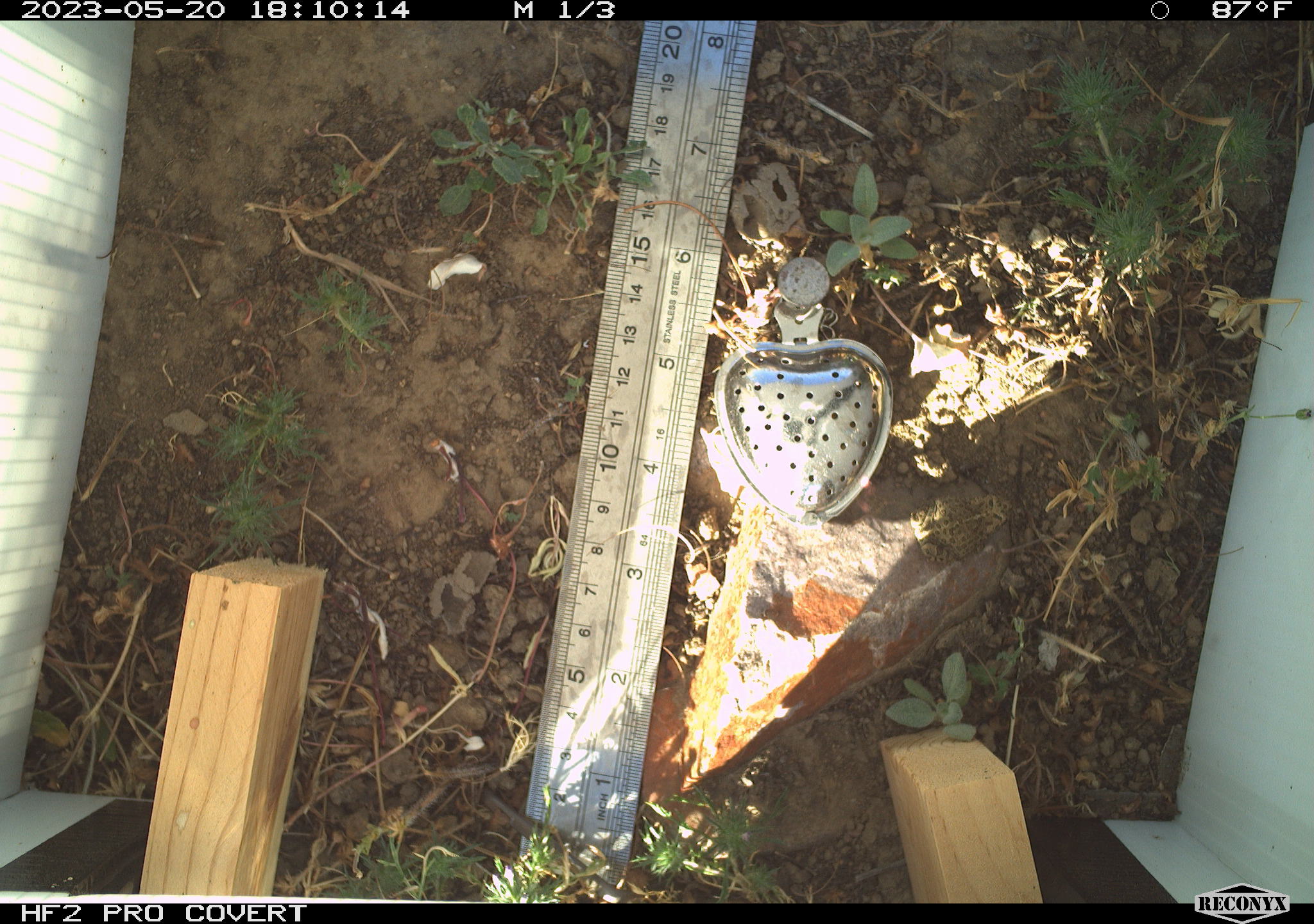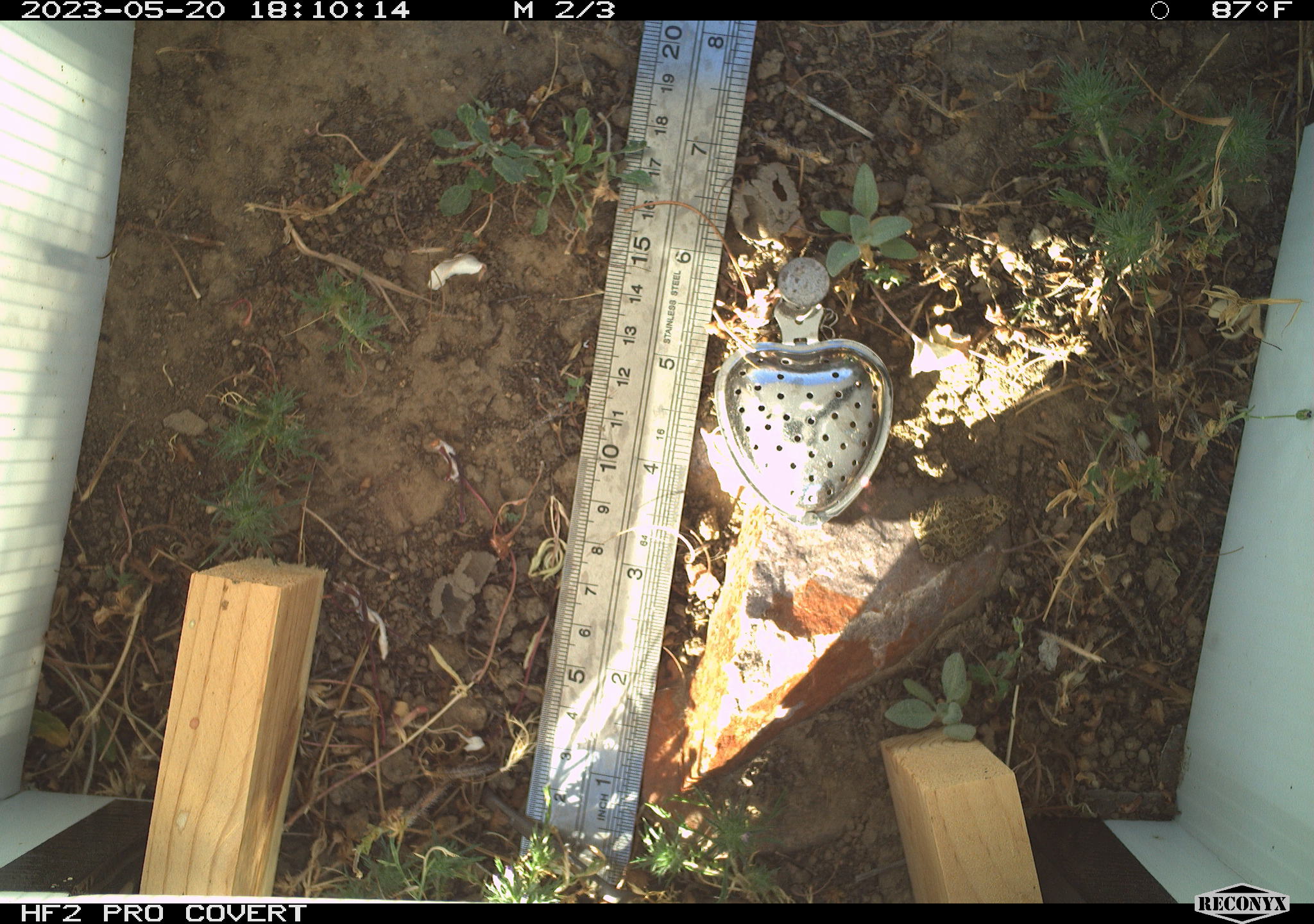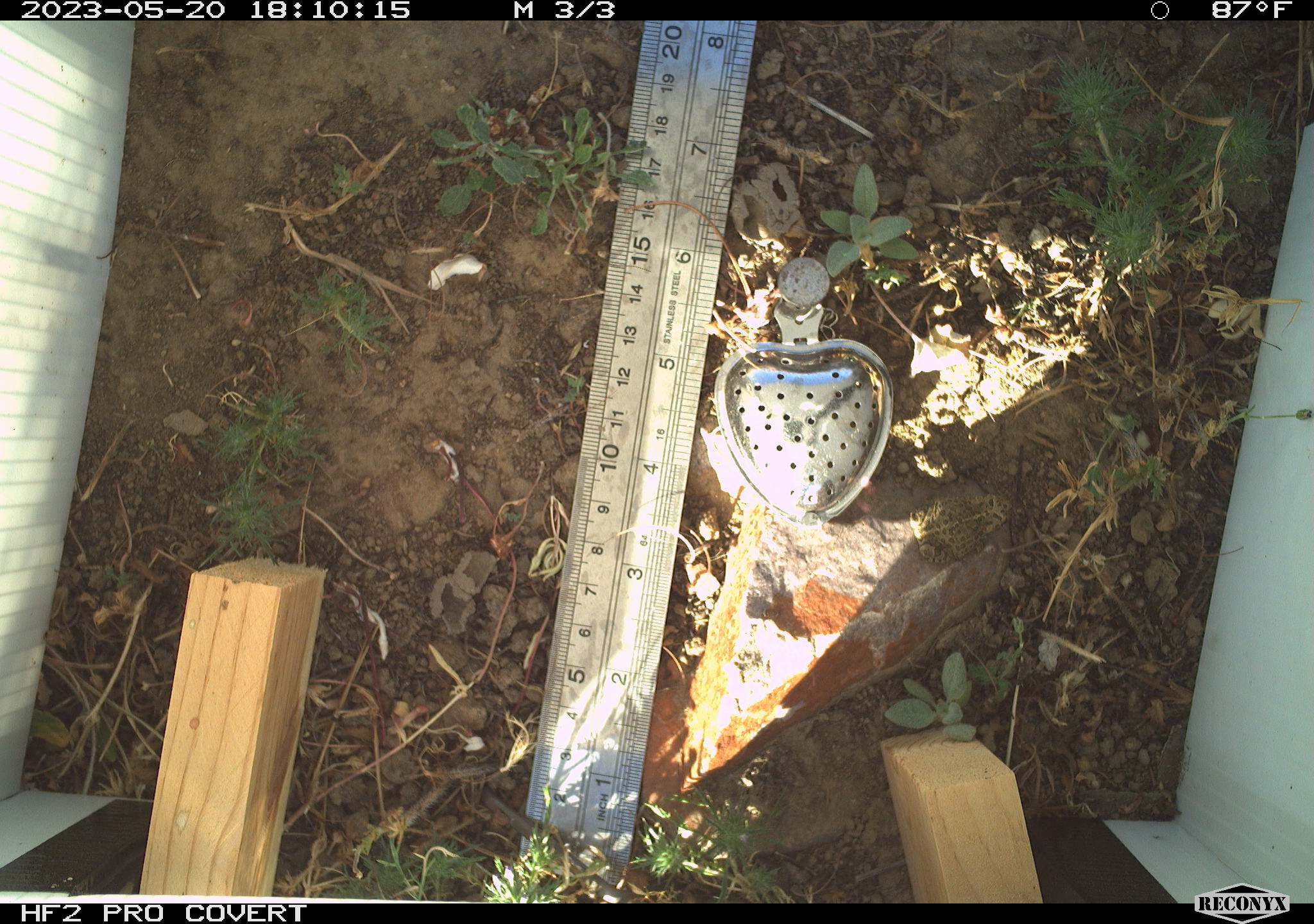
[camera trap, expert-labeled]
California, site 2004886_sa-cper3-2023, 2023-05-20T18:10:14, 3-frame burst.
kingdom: Animalia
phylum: Chordata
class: Amphibia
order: Anura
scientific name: Anura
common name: frogs